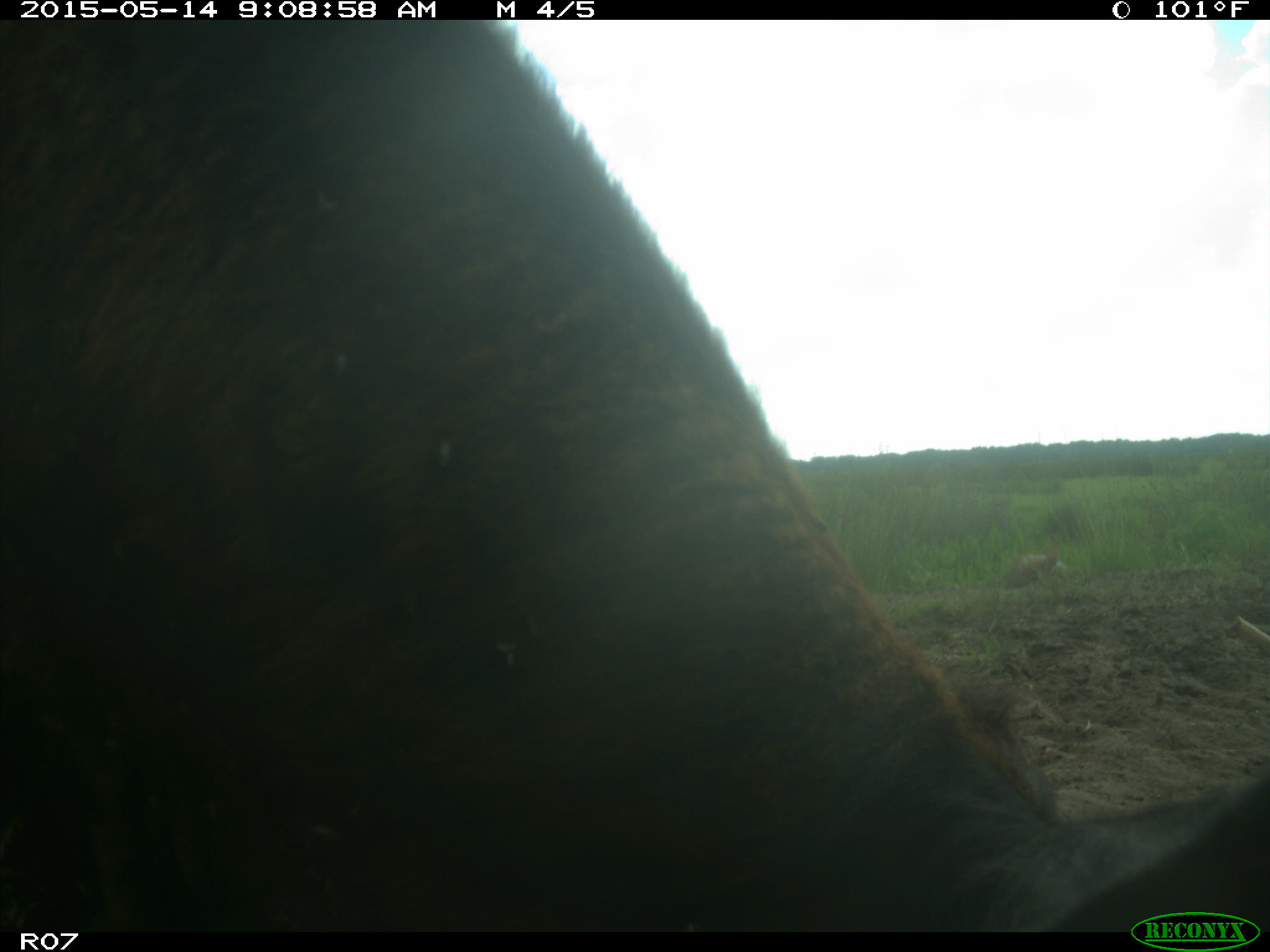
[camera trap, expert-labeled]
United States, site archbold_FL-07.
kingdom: Animalia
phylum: Chordata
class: Mammalia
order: Artiodactyla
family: Bovidae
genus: Bos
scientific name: Bos taurus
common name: domestic cow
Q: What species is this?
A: Bos taurus (domestic cow).